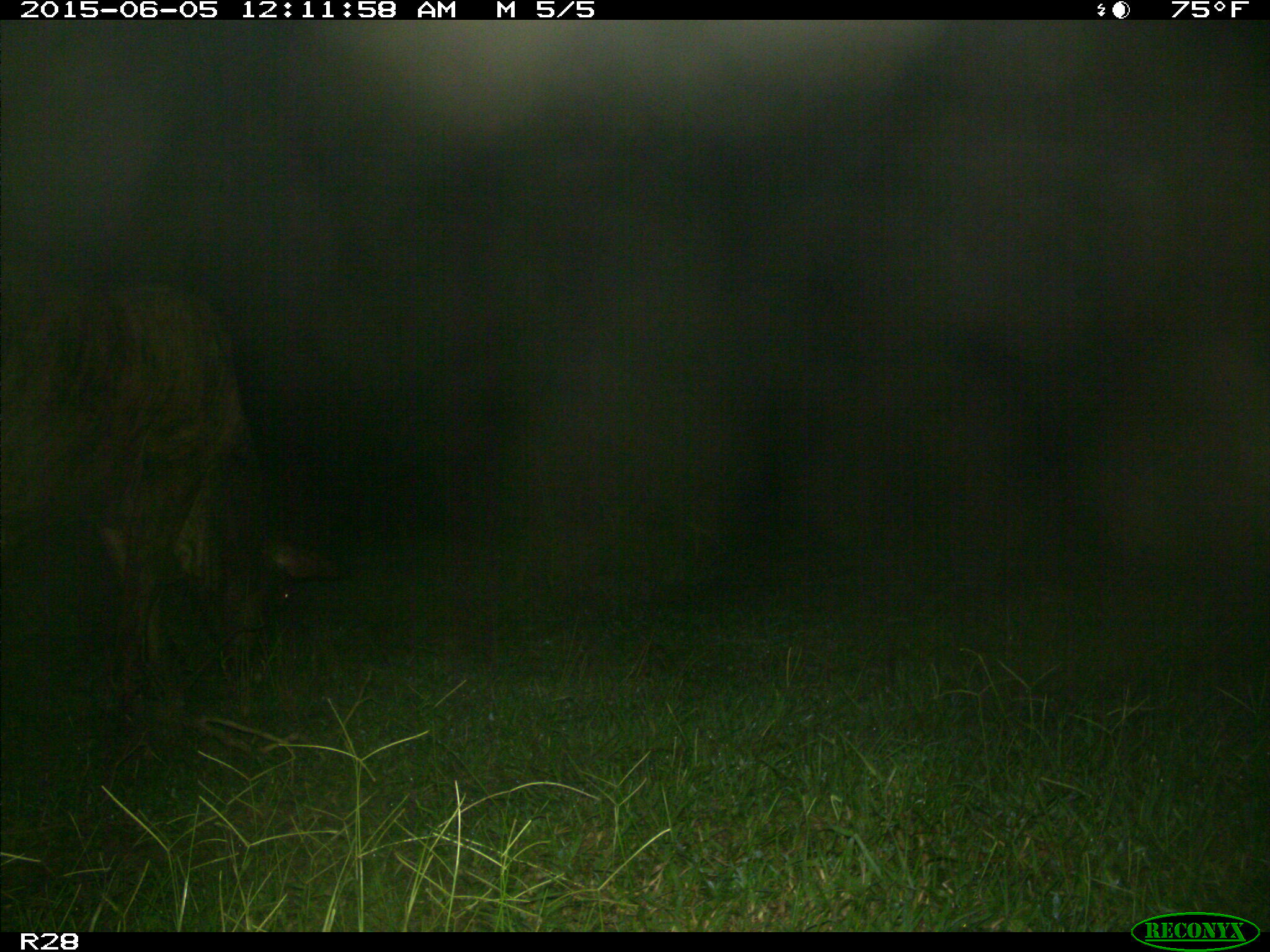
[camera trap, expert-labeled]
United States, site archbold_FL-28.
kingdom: Animalia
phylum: Chordata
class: Mammalia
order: Artiodactyla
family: Bovidae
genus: Bos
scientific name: Bos taurus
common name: domestic cow